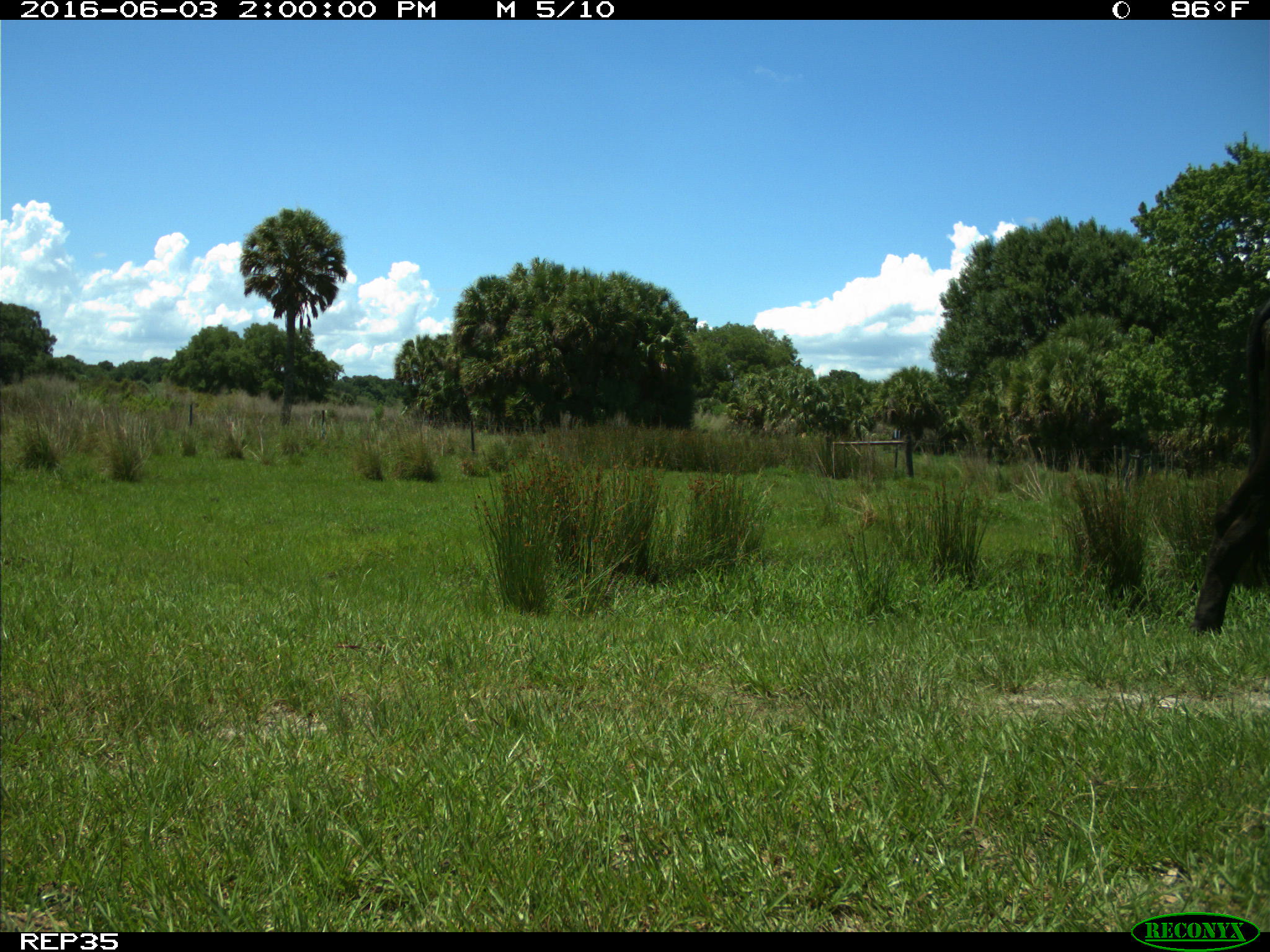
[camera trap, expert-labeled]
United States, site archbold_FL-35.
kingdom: Animalia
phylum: Chordata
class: Mammalia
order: Artiodactyla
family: Bovidae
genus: Bos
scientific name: Bos taurus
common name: domestic cow